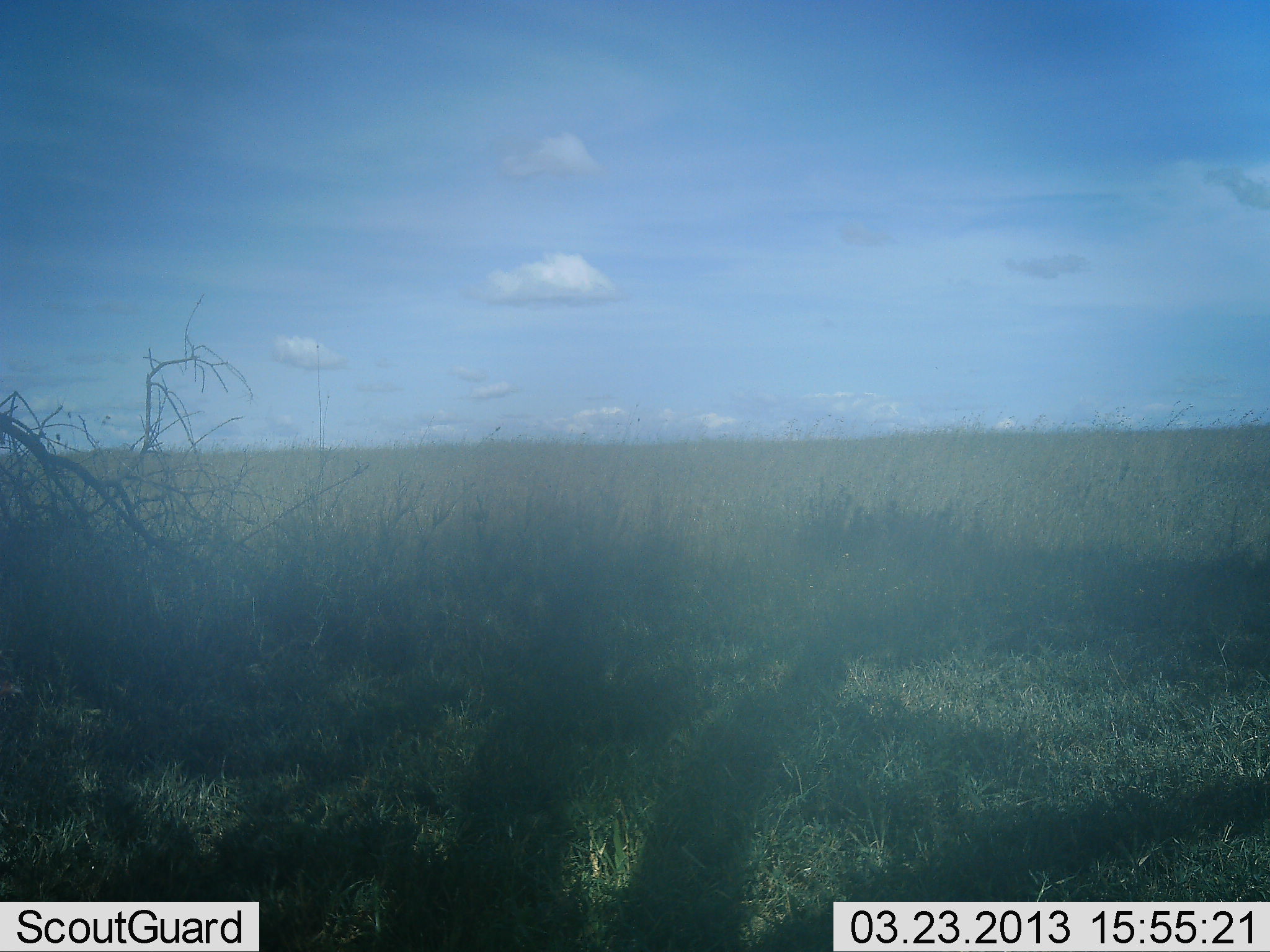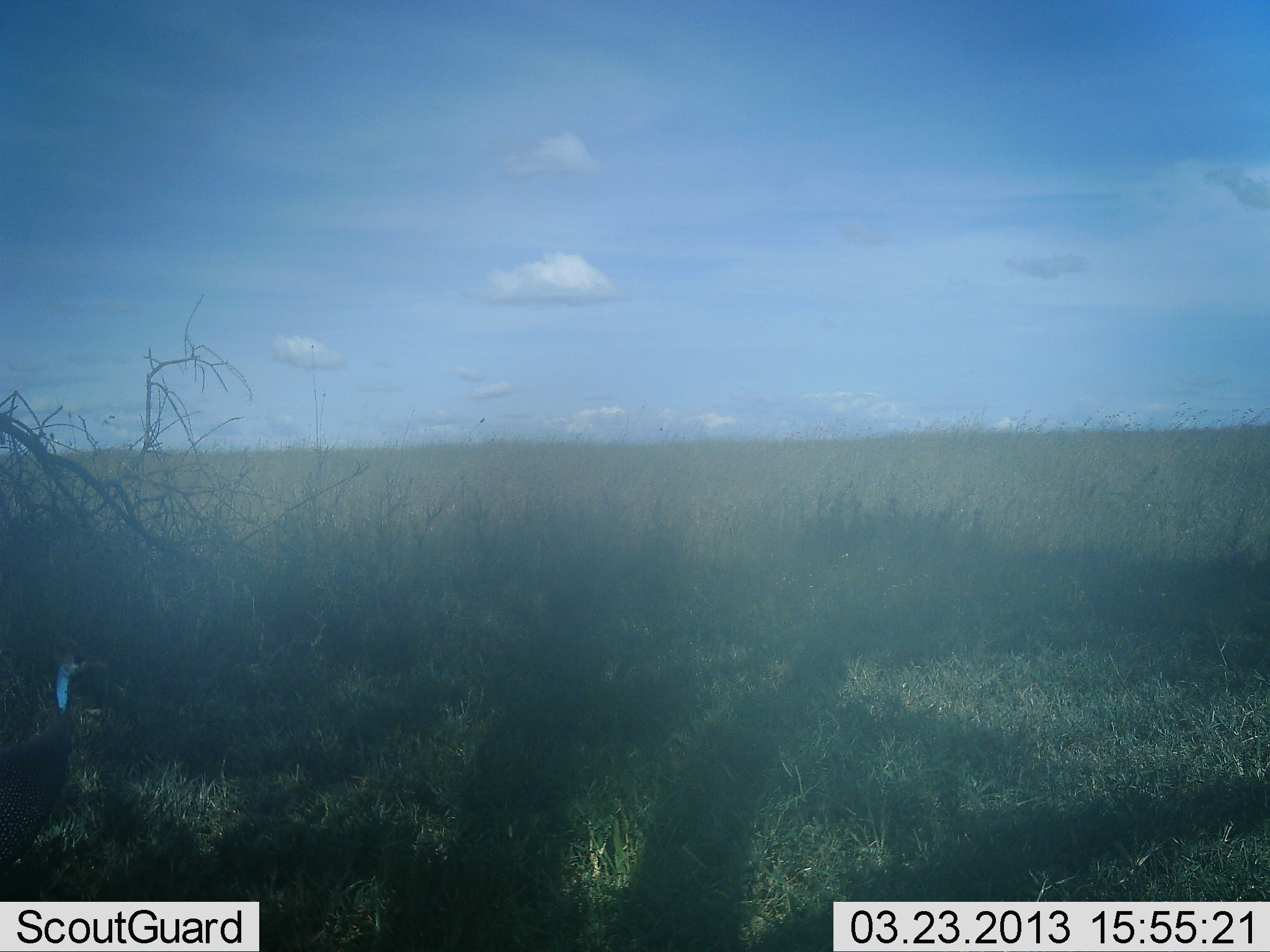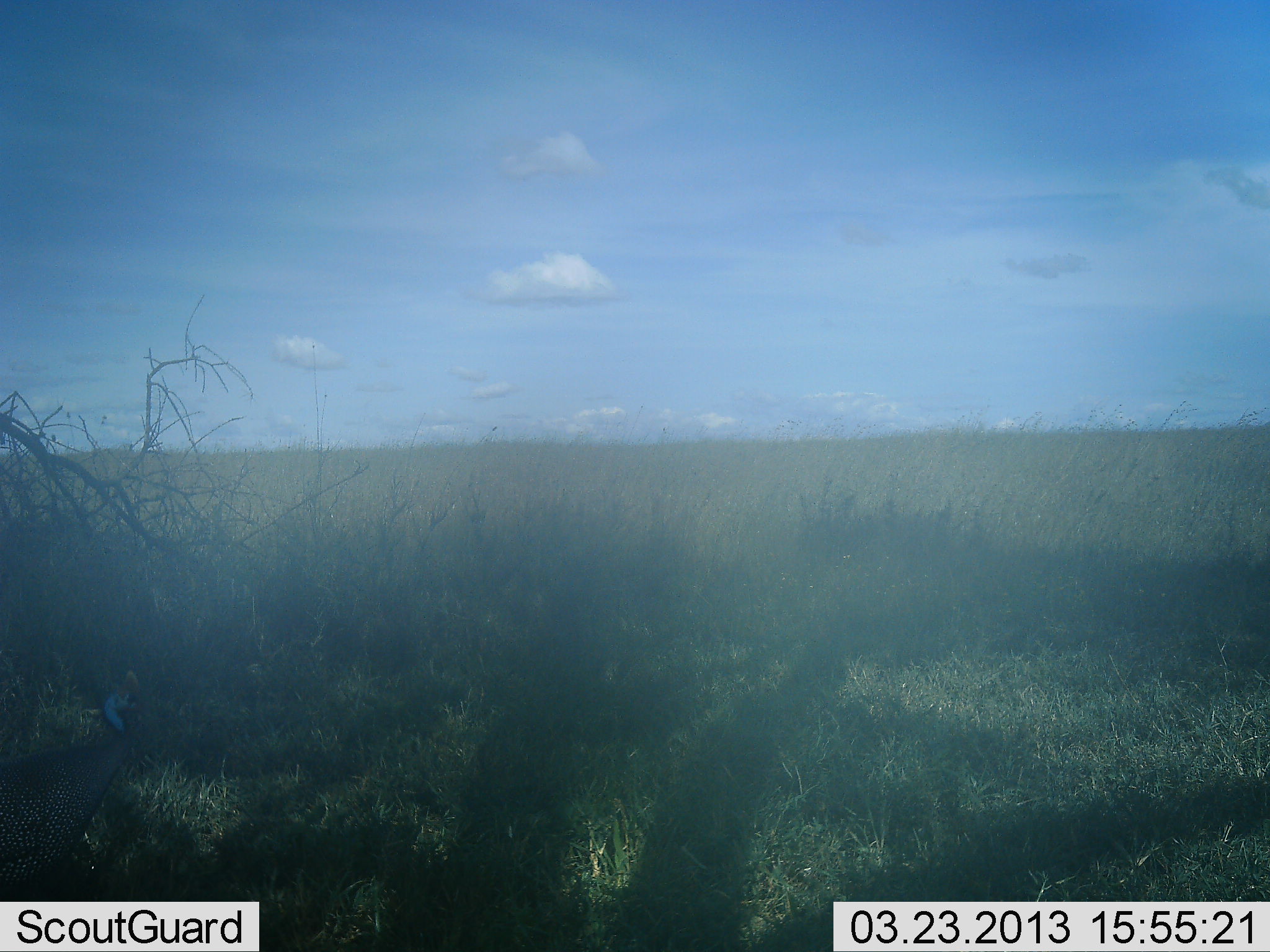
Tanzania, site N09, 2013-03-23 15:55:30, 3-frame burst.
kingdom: Animalia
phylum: Chordata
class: Aves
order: Galliformes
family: Numididae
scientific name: Numididae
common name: guinea fowl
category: guineafowl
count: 1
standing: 8%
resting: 0%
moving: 92%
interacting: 0%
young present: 0%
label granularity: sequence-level